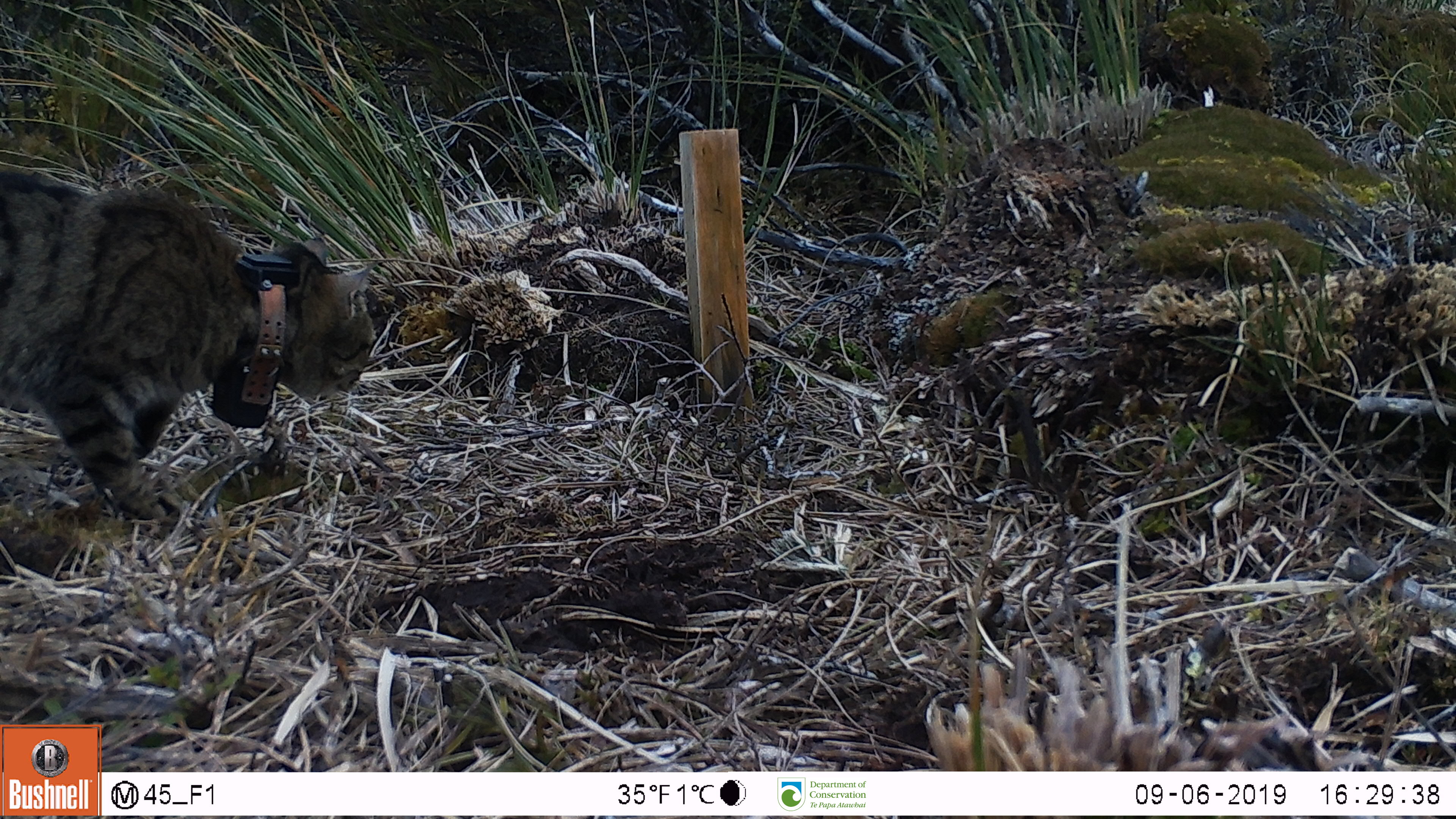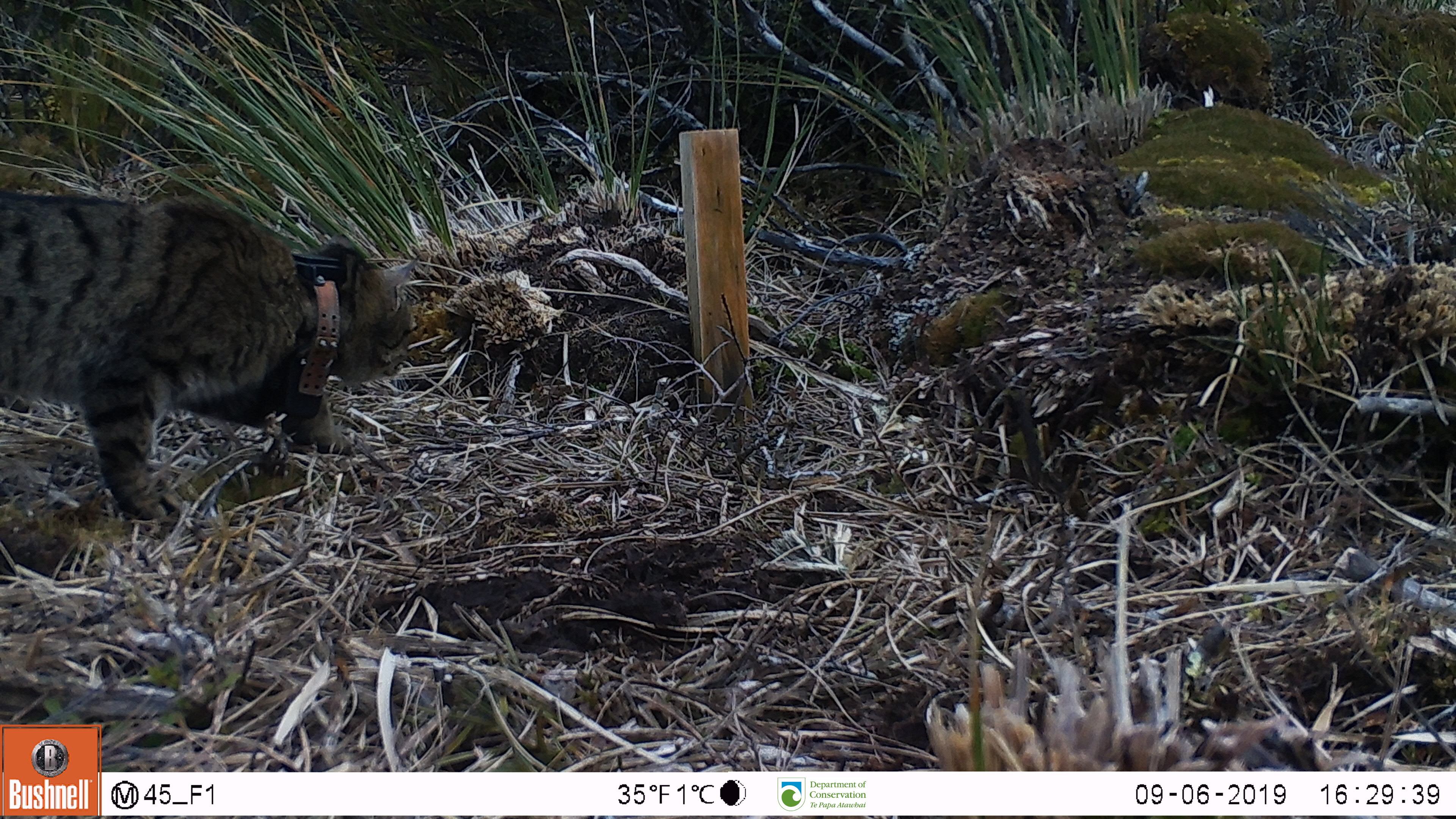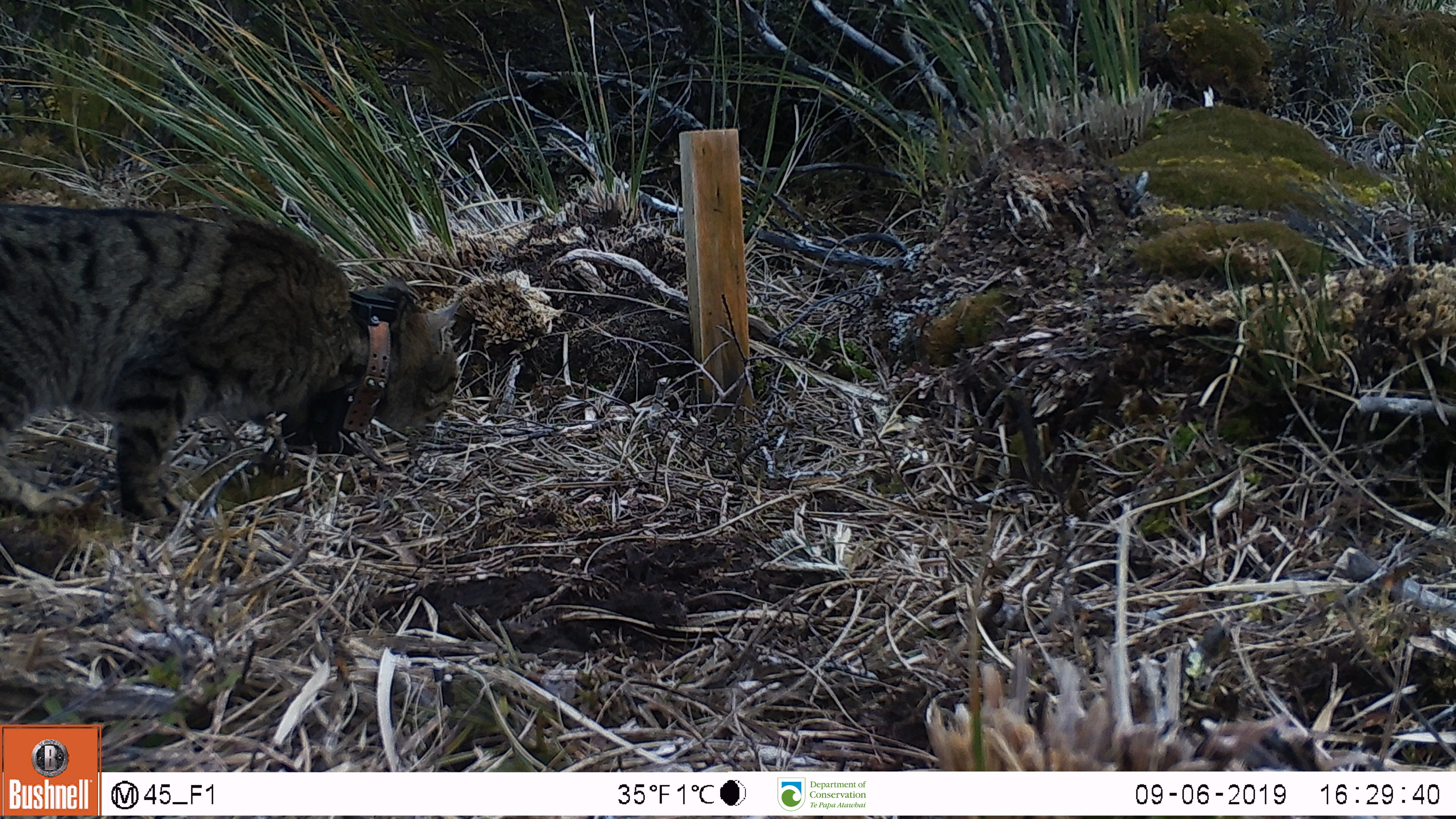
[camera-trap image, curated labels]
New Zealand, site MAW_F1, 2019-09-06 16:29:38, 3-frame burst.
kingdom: Animalia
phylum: Chordata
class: Mammalia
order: Carnivora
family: Felidae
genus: Felis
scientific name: Felis catus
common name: domestic cat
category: cat